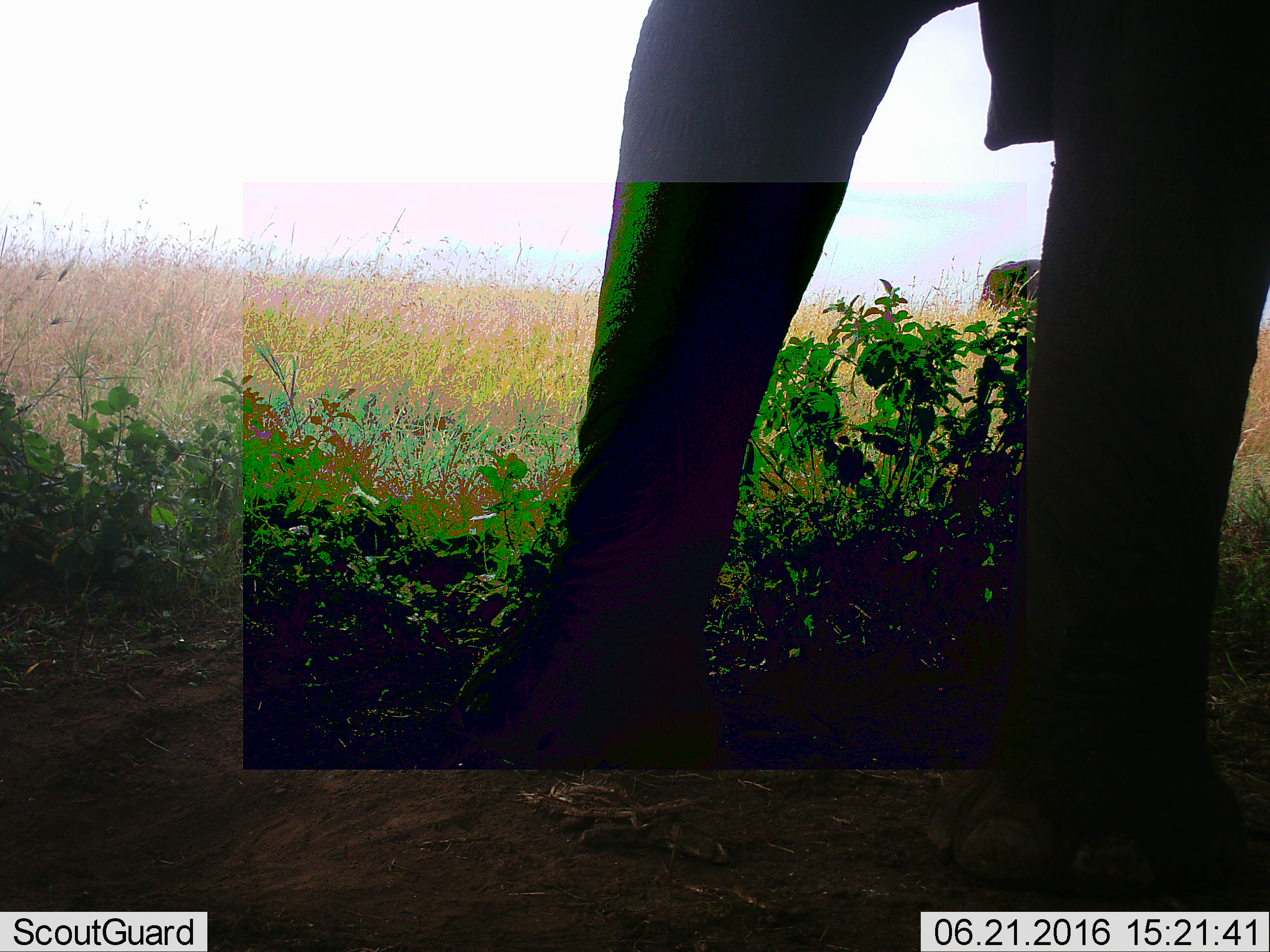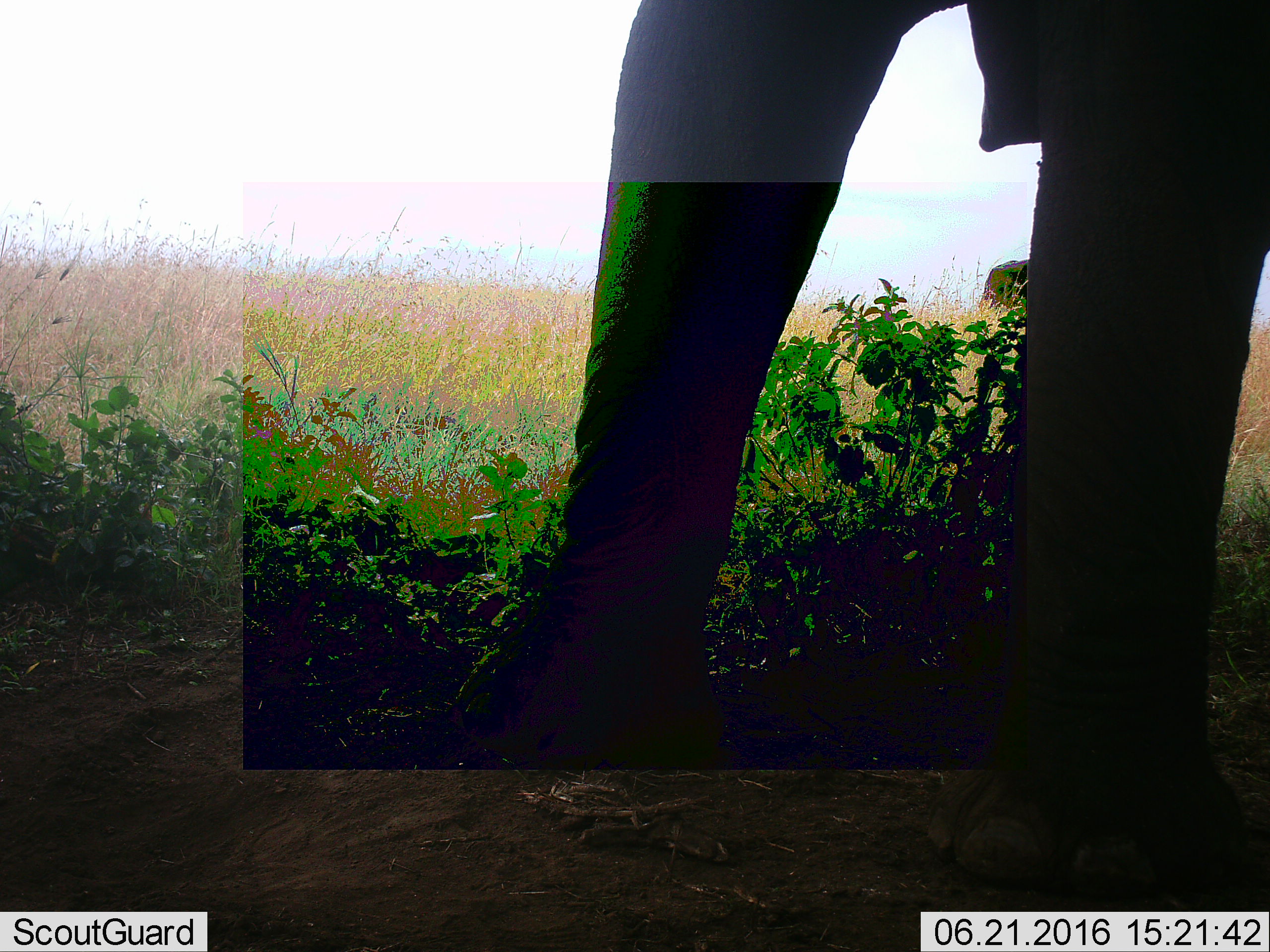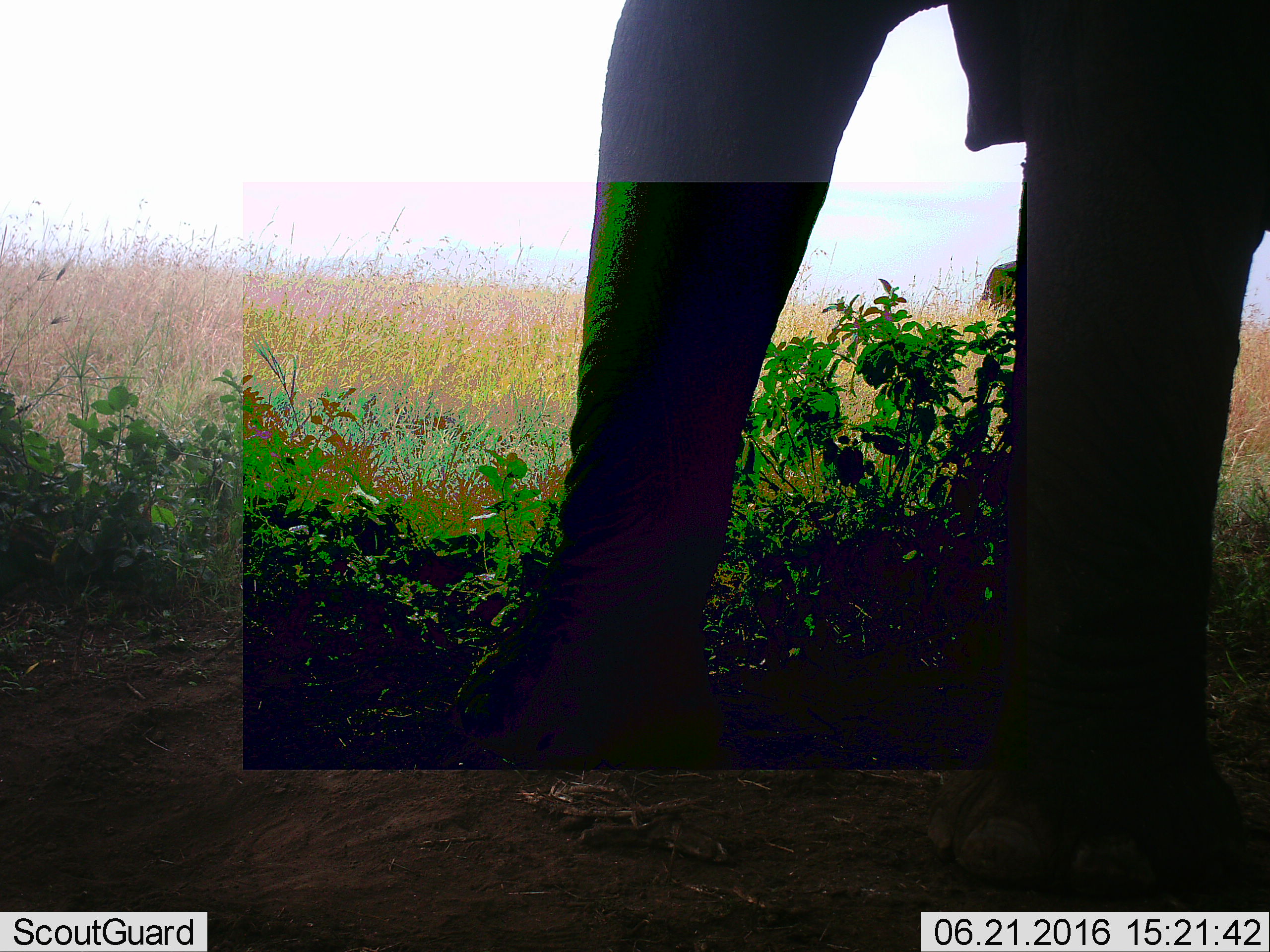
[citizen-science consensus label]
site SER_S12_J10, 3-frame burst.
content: unidentified animal